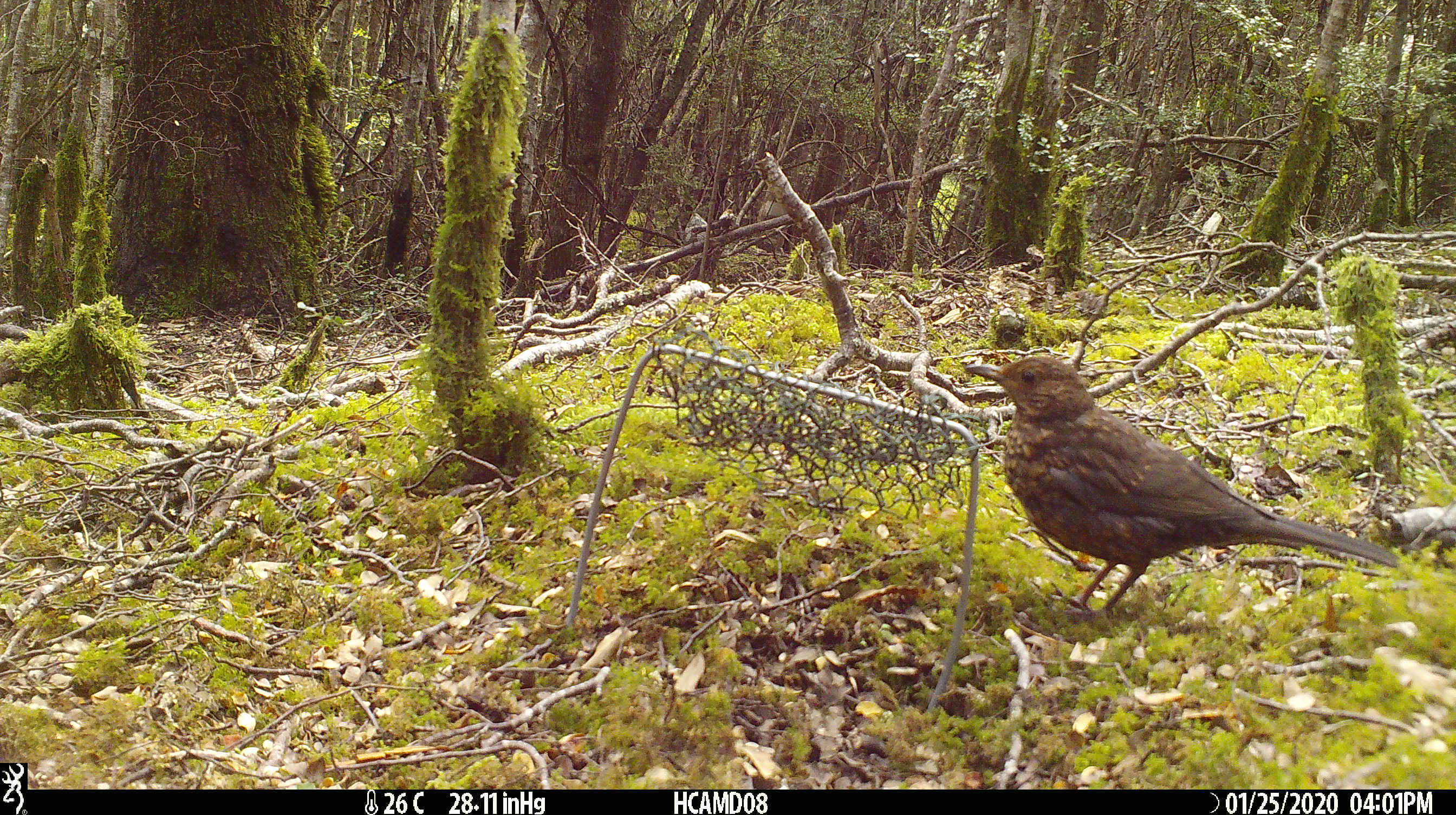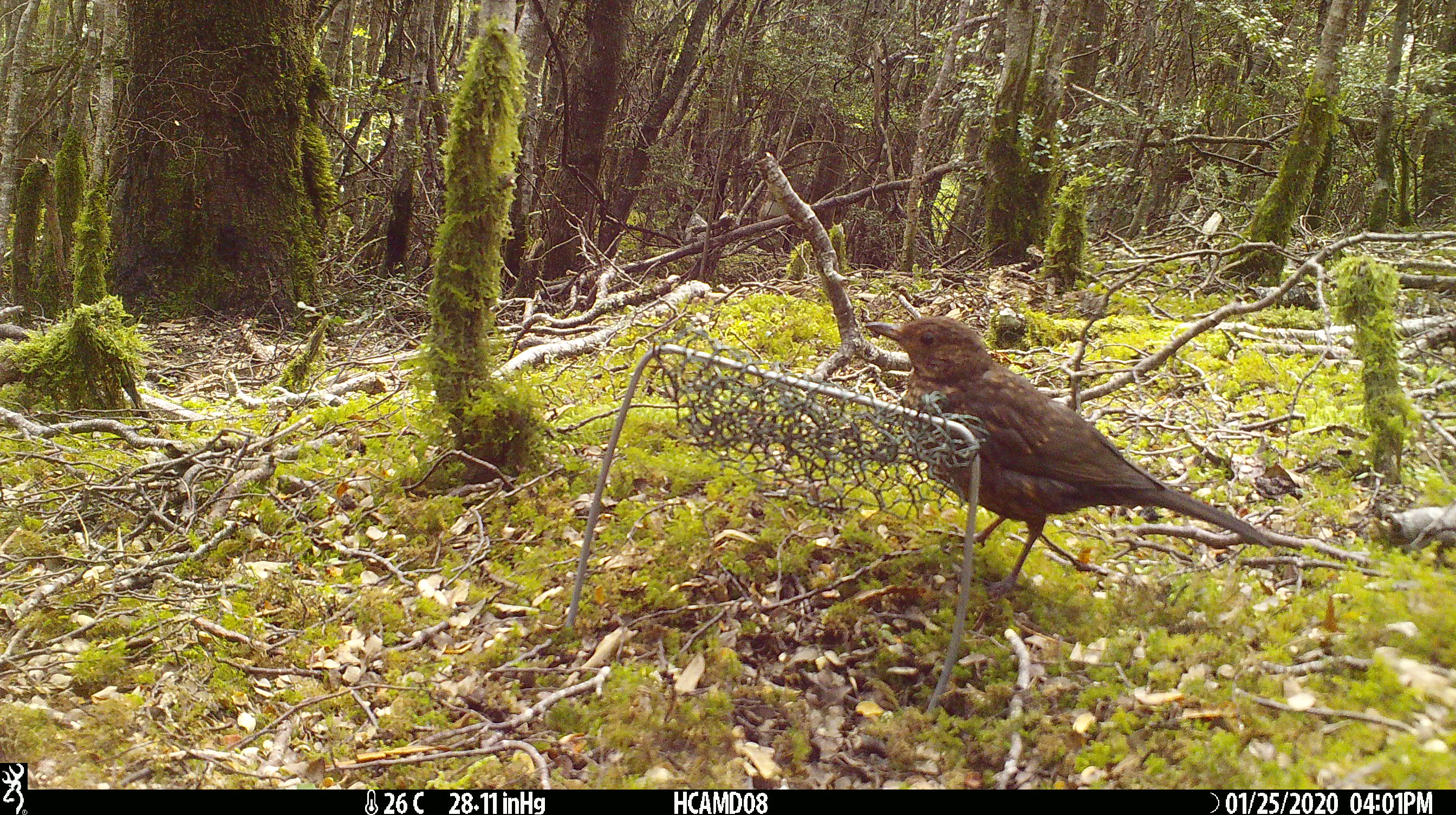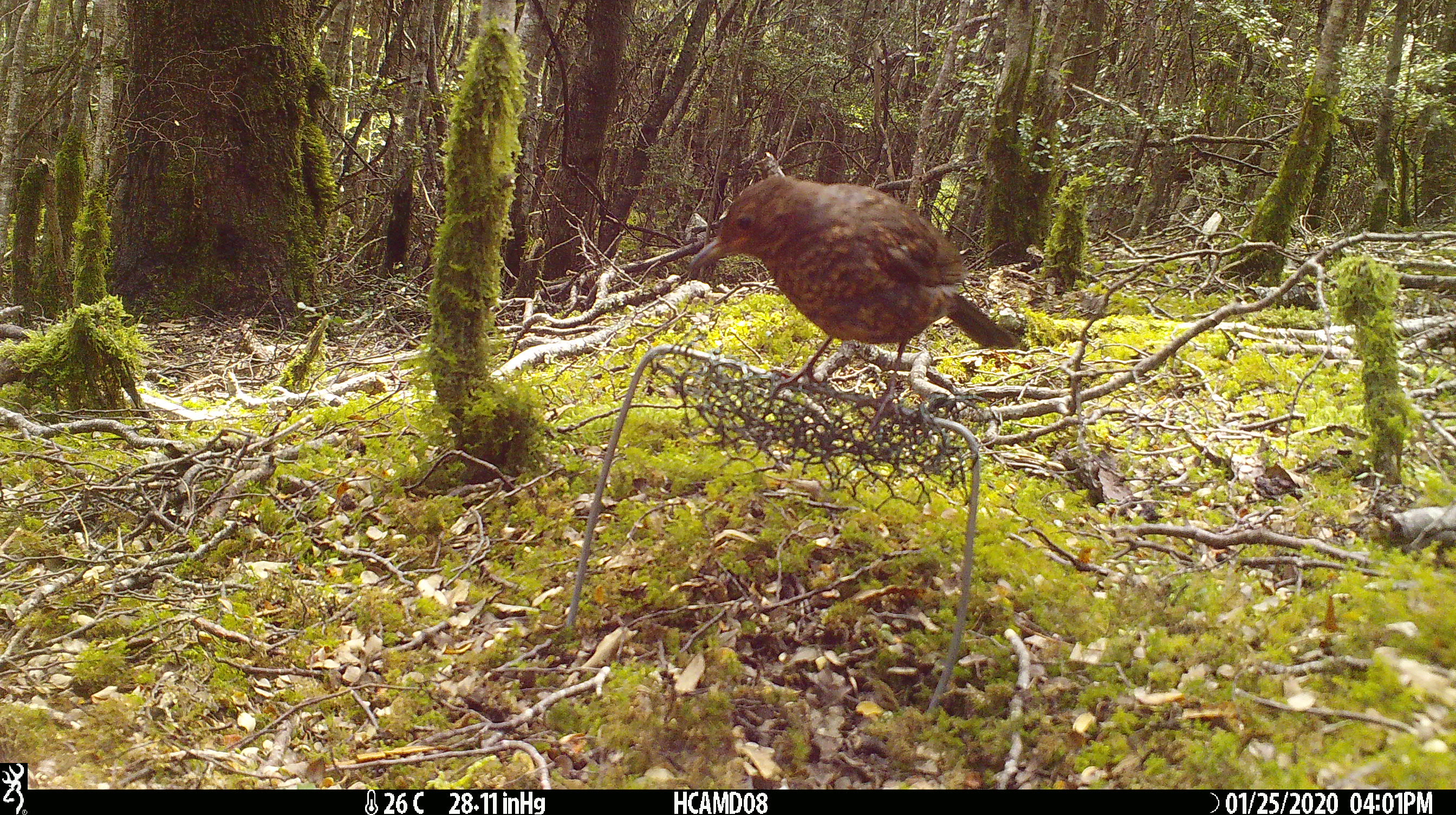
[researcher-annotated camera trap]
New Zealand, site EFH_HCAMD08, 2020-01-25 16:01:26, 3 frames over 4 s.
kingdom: Animalia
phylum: Chordata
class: Aves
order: Passeriformes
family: Turdidae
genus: Turdus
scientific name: Turdus merula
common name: eurasian blackbird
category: blackbird